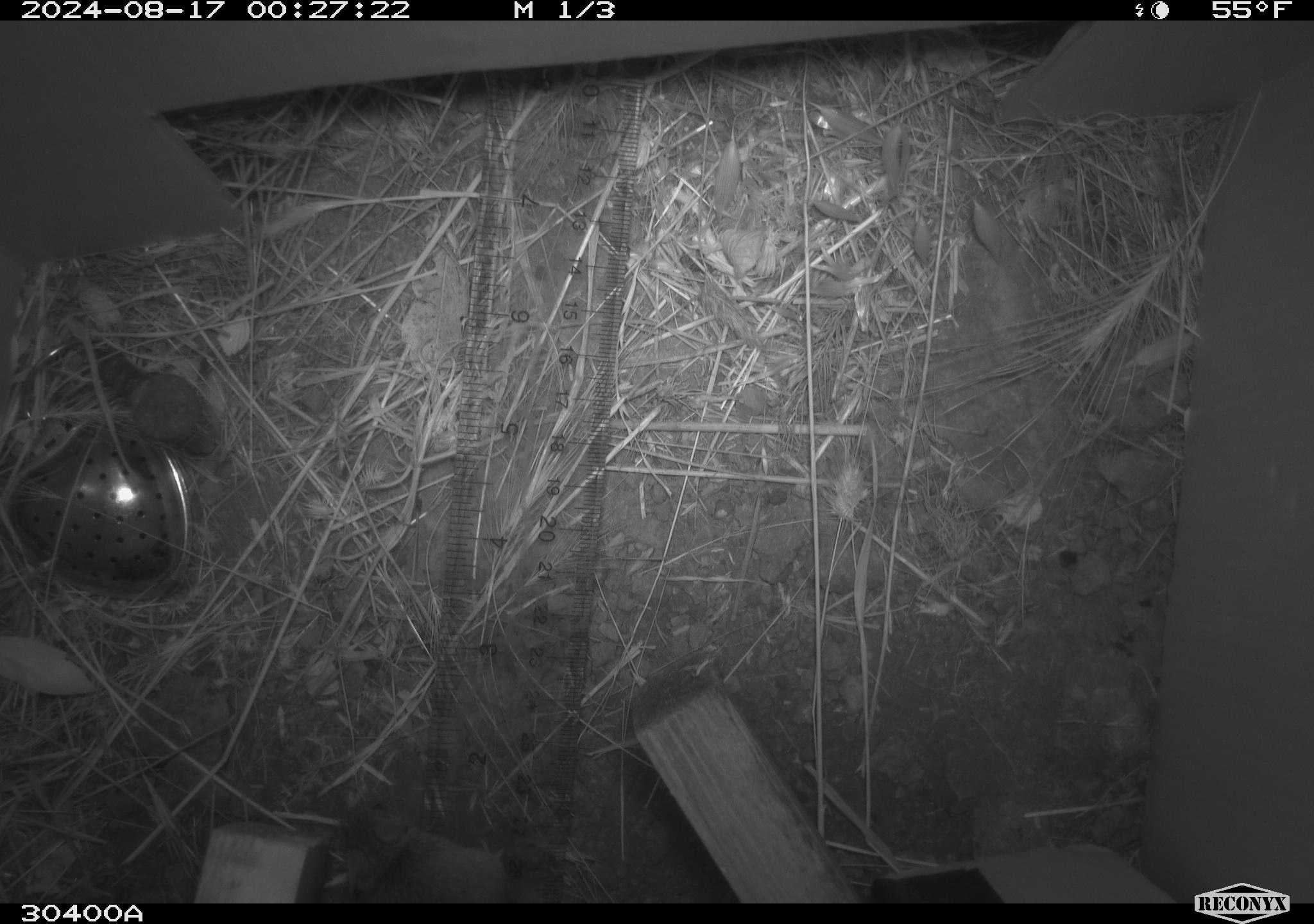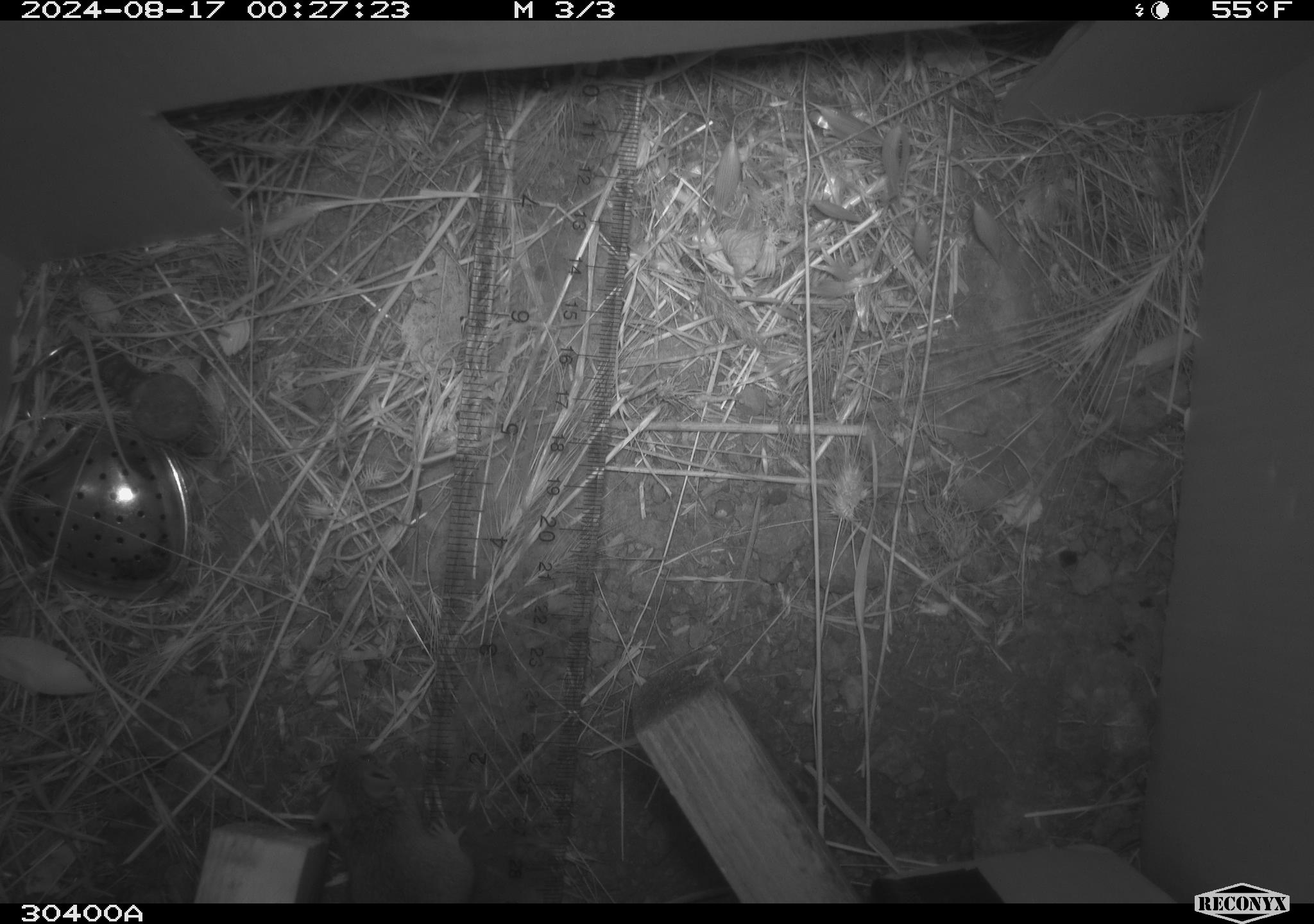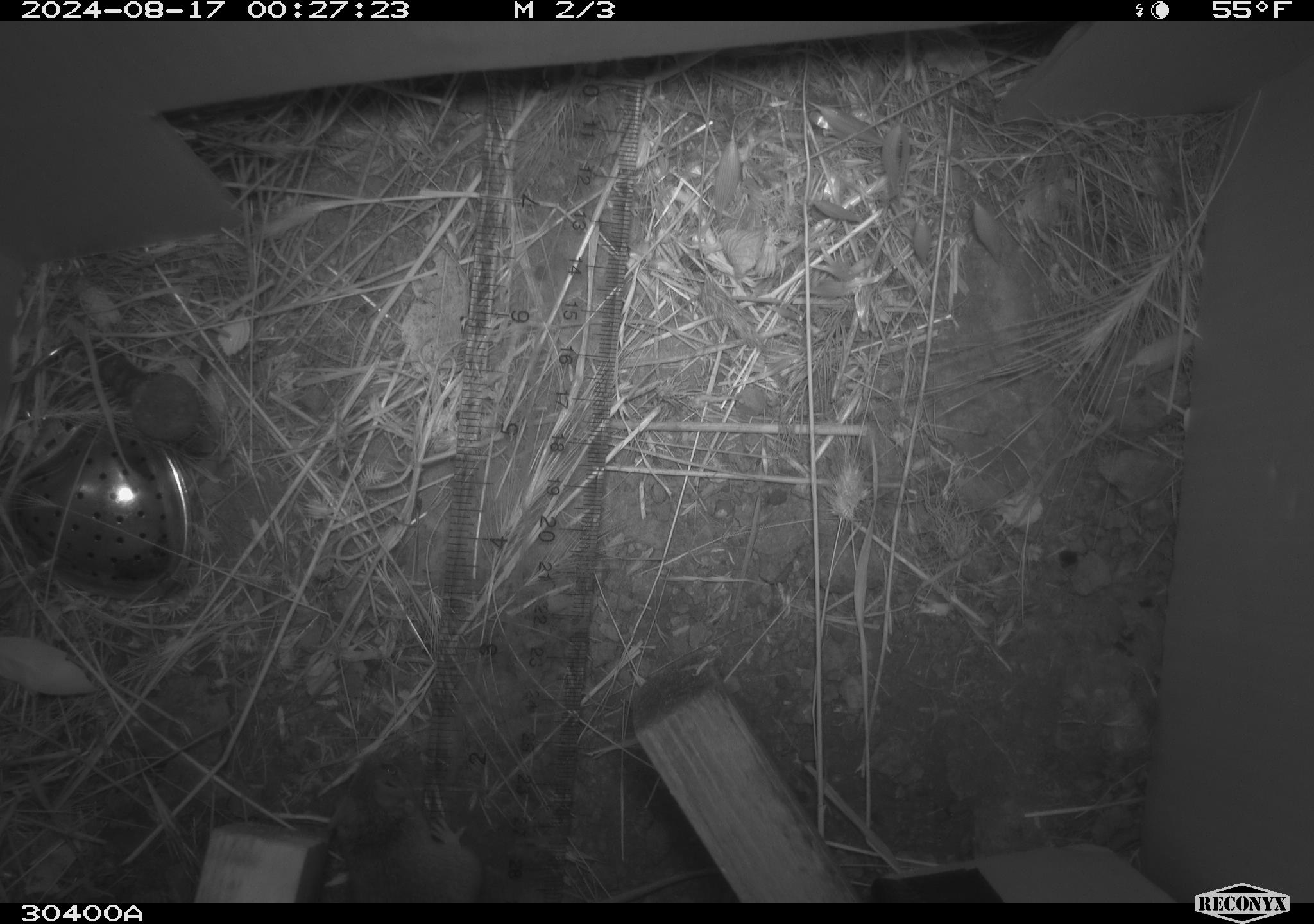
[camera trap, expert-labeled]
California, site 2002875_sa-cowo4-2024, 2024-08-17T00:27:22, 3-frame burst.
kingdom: Animalia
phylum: Chordata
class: Mammalia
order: Rodentia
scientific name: Rodentia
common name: mouse species